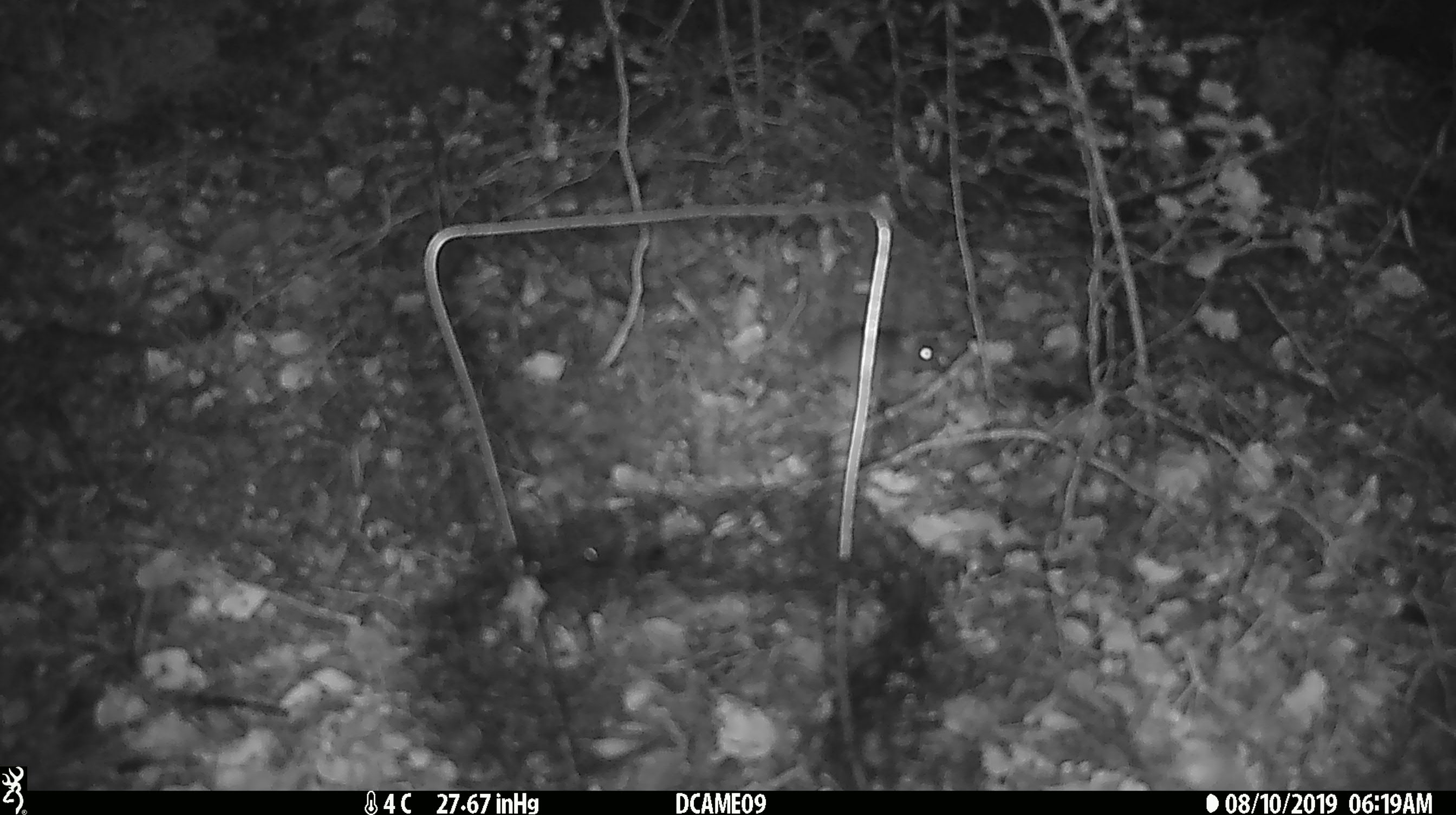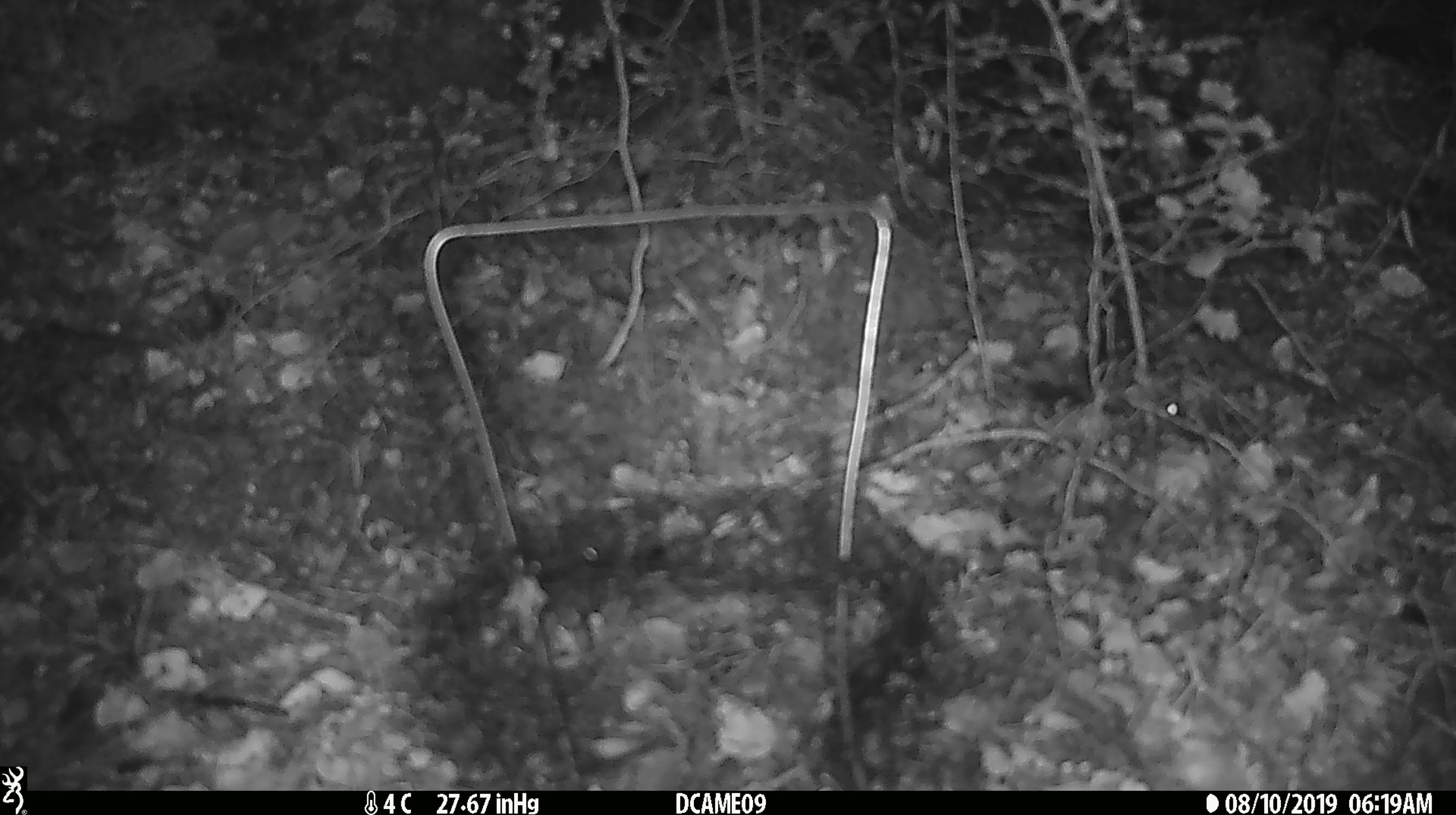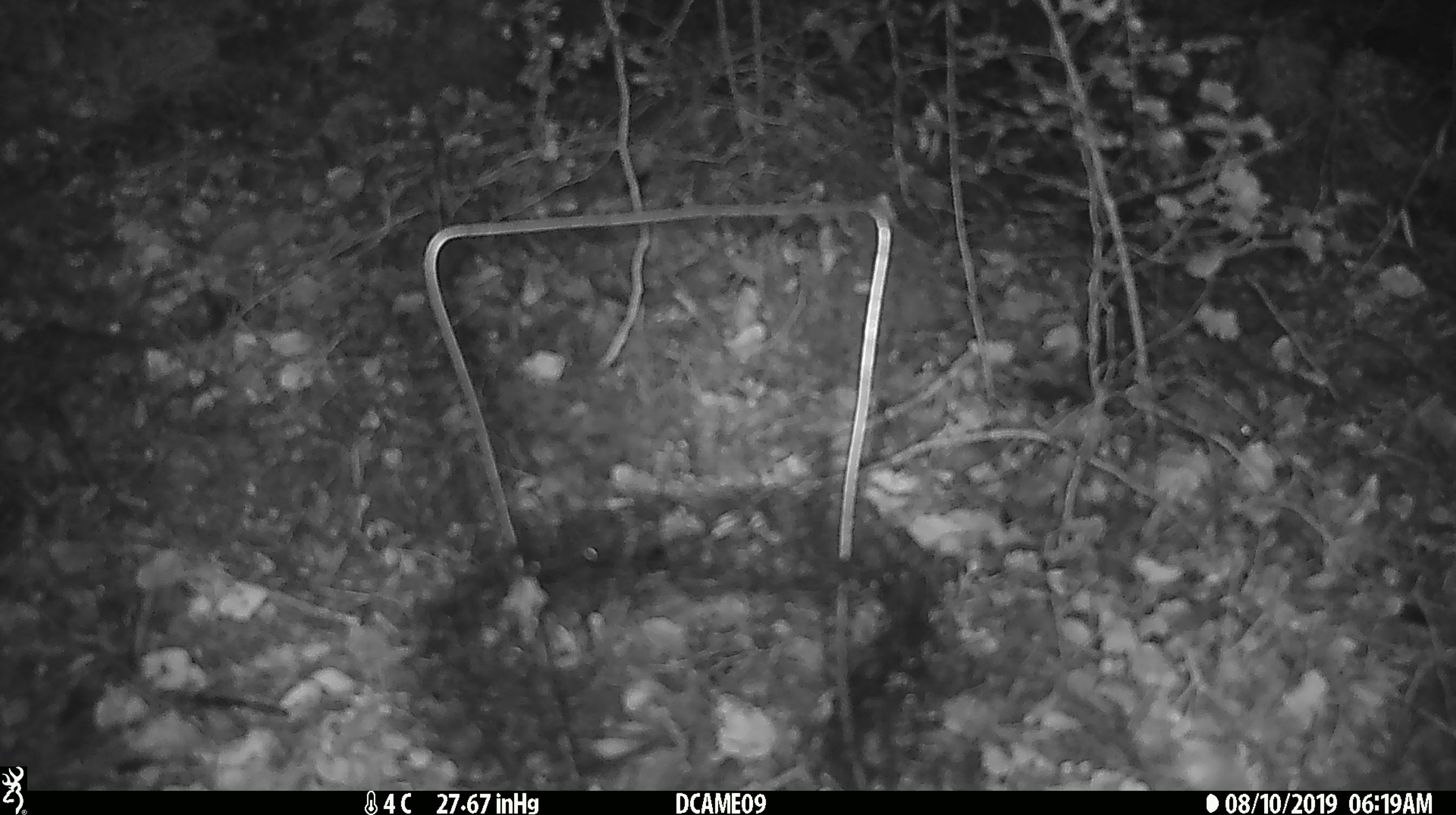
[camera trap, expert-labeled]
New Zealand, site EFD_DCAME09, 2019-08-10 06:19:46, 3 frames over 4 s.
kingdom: Animalia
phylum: Chordata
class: Mammalia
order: Rodentia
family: Muridae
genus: Mus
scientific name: Mus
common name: mouse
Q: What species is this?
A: Mouse (Mus).